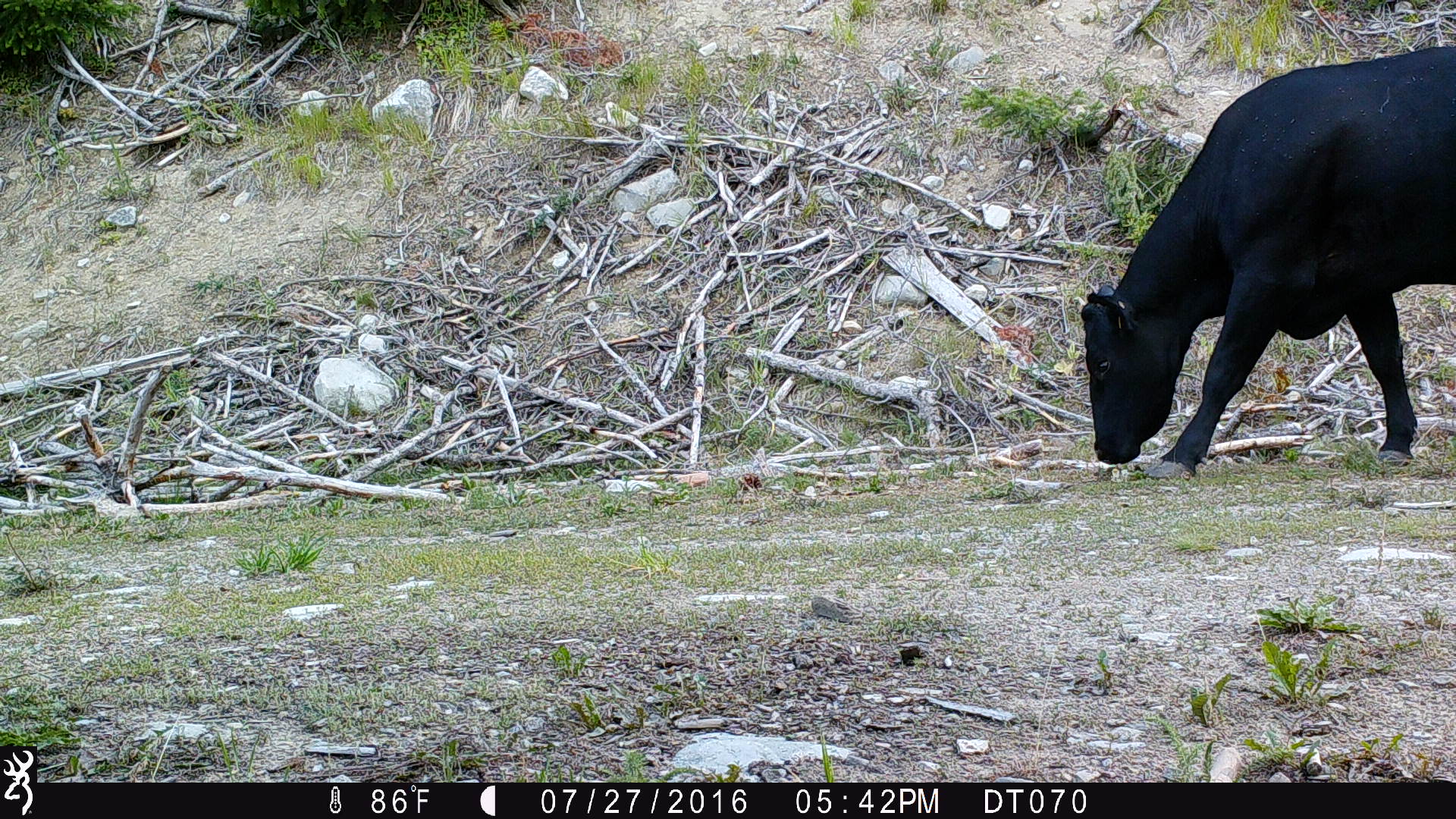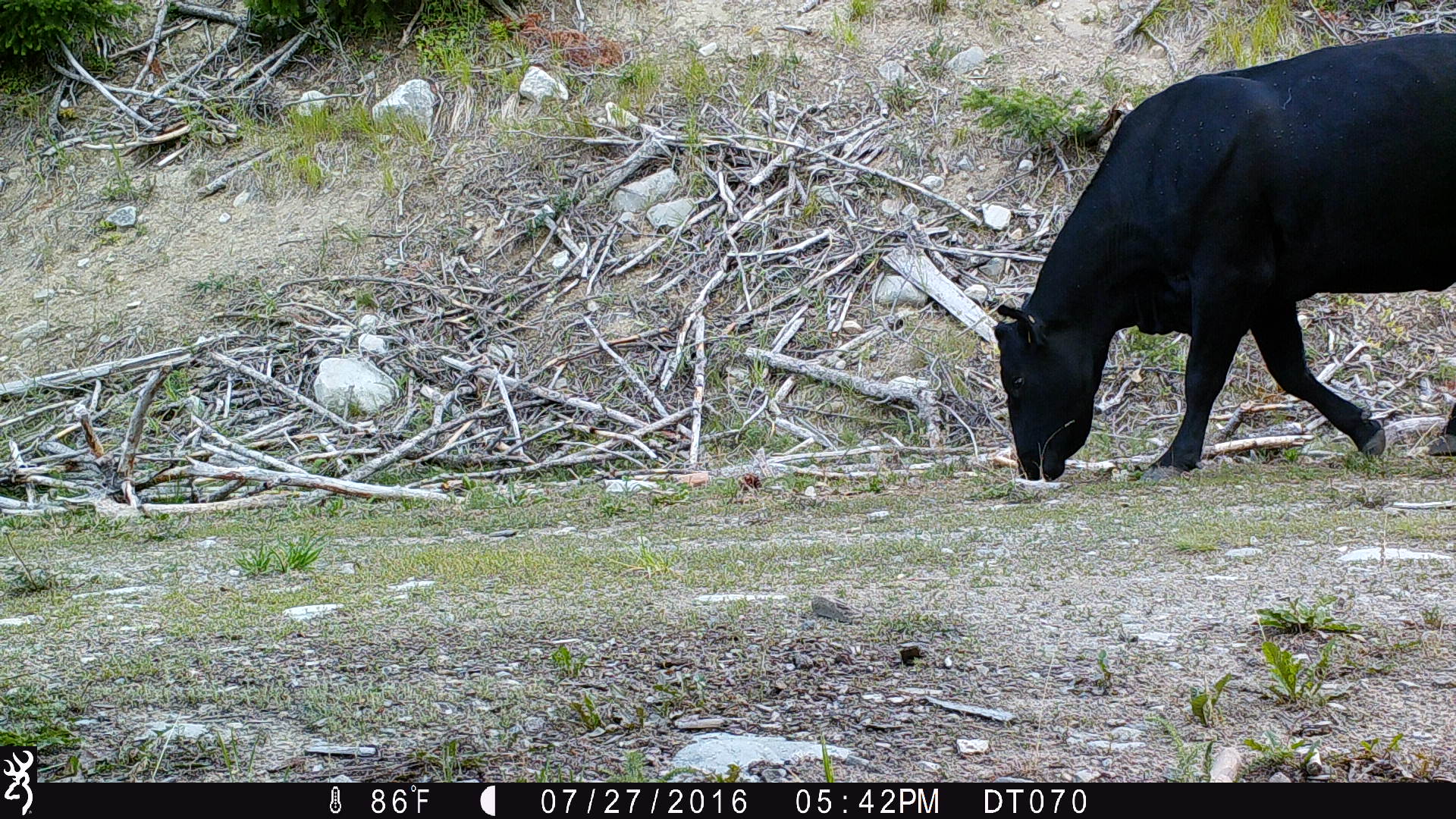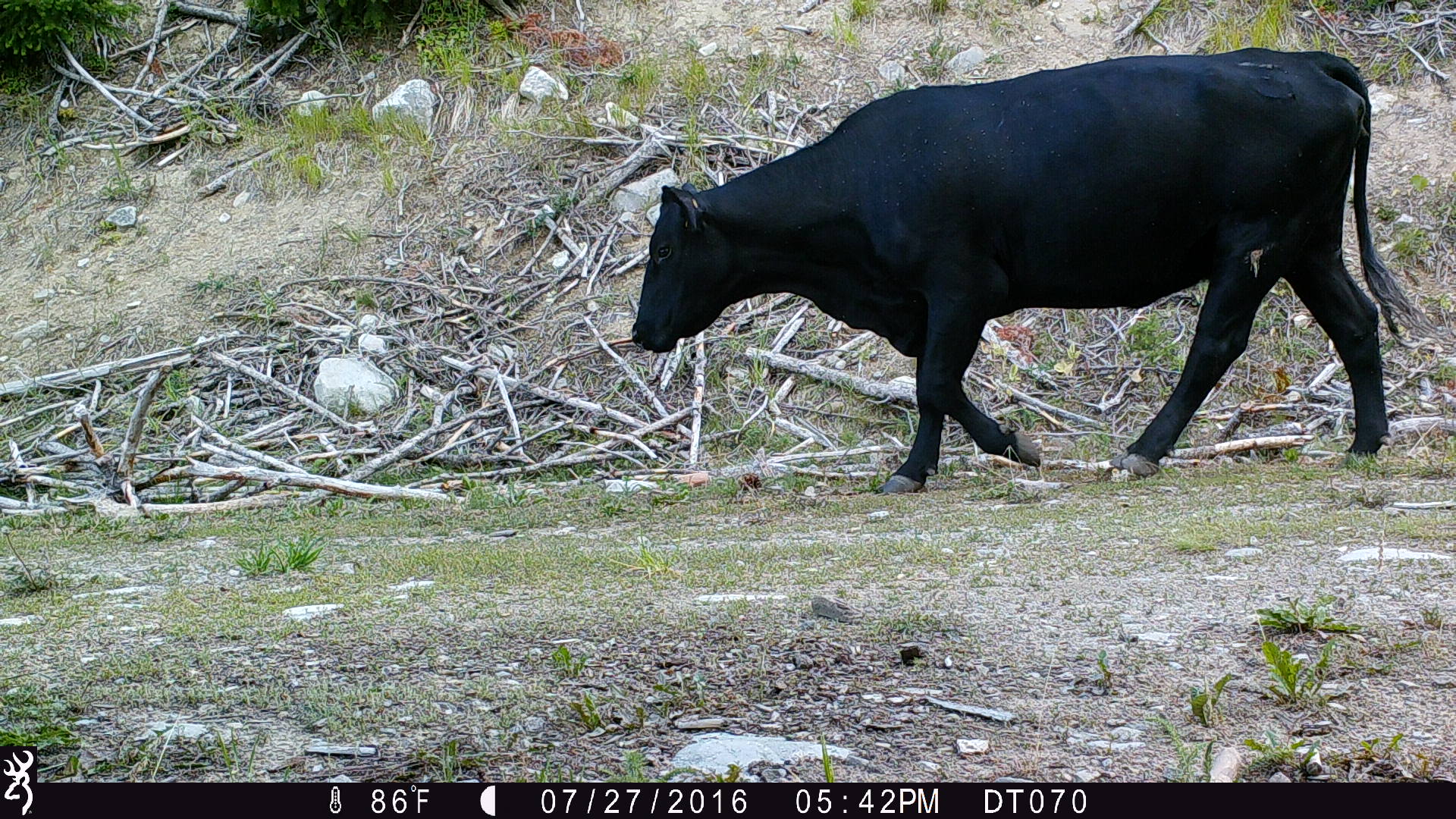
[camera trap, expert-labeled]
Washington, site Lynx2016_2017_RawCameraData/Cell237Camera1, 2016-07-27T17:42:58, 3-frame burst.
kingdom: Animalia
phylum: Chordata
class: Mammalia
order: Artiodactyla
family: Bovidae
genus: Bos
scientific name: Bos taurus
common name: domestic cattle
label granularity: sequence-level